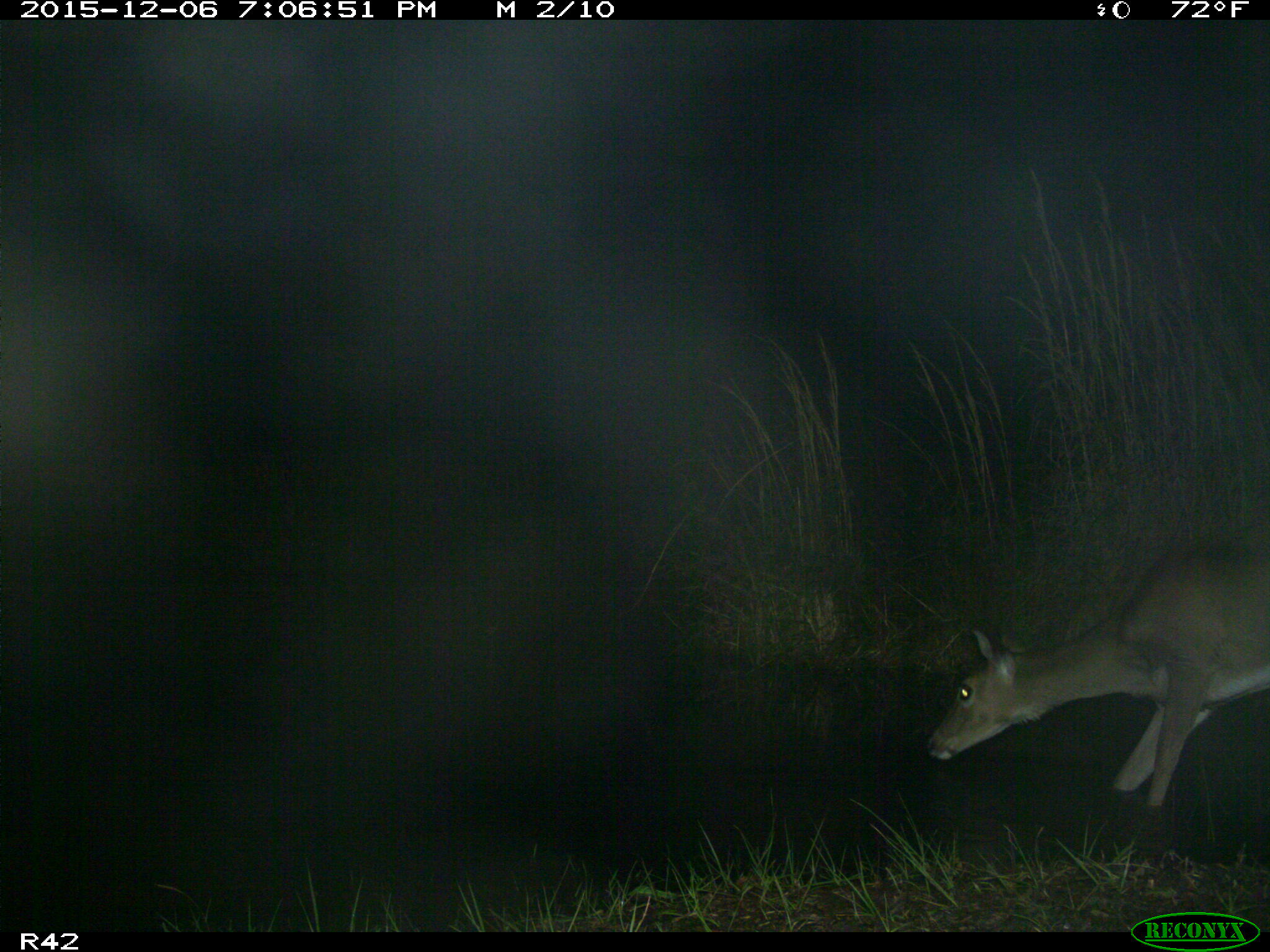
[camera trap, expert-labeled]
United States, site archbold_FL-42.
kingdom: Animalia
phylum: Chordata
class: Mammalia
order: Artiodactyla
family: Cervidae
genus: Odocoileus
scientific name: Odocoileus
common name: deer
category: unidentified deer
Unidentified deer (deer) (Odocoileus).